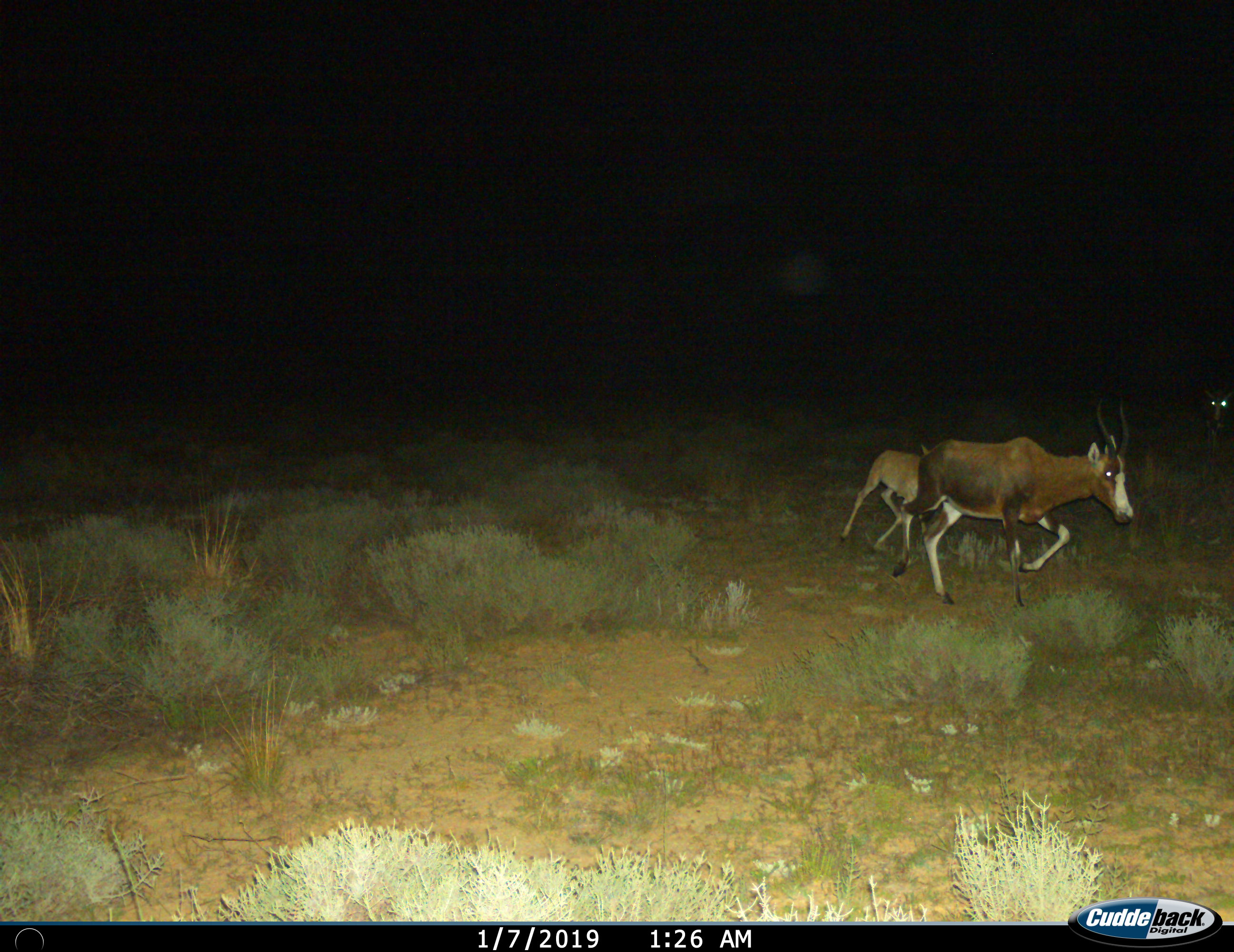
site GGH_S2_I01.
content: unidentified animal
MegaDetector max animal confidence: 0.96